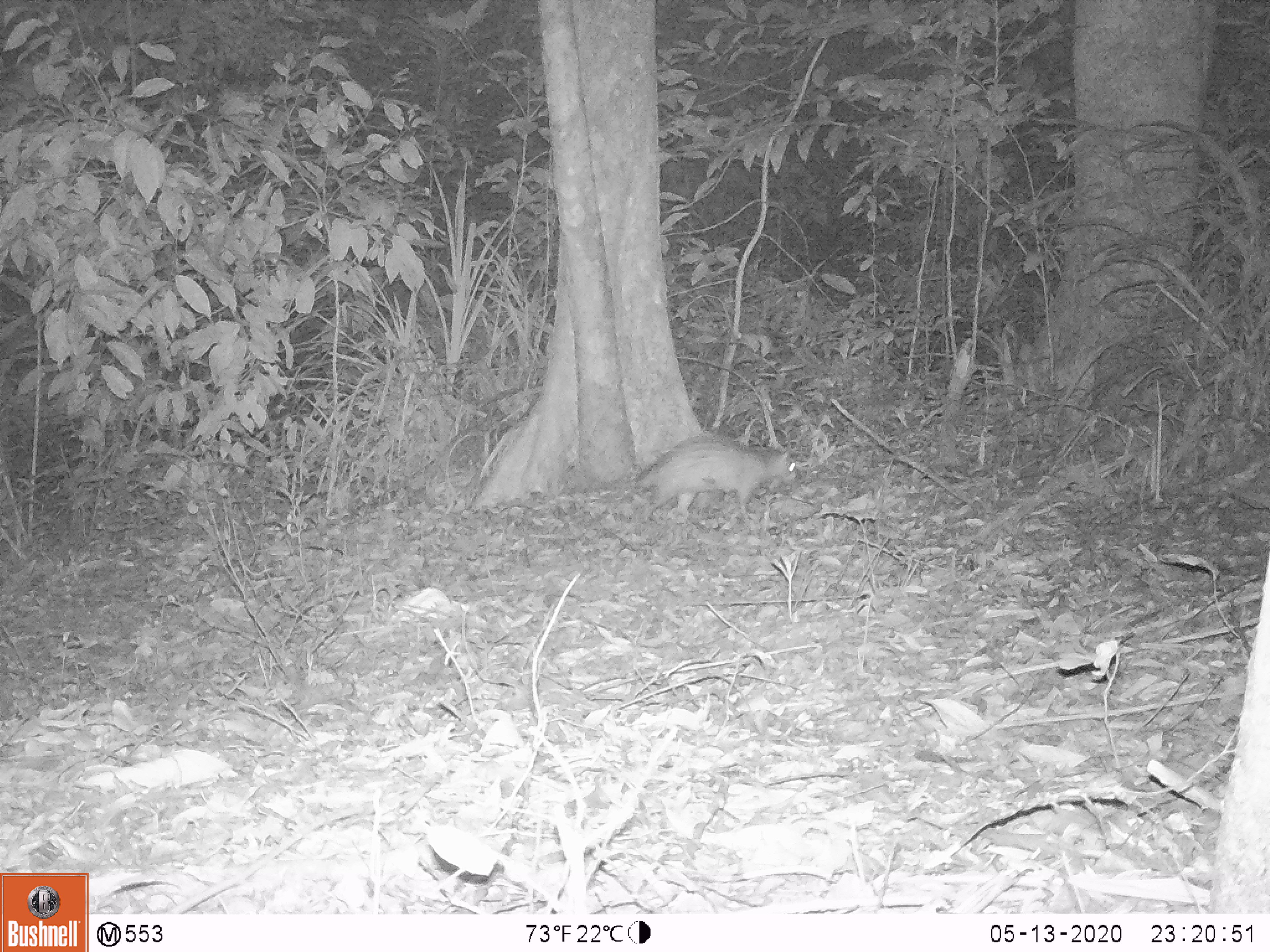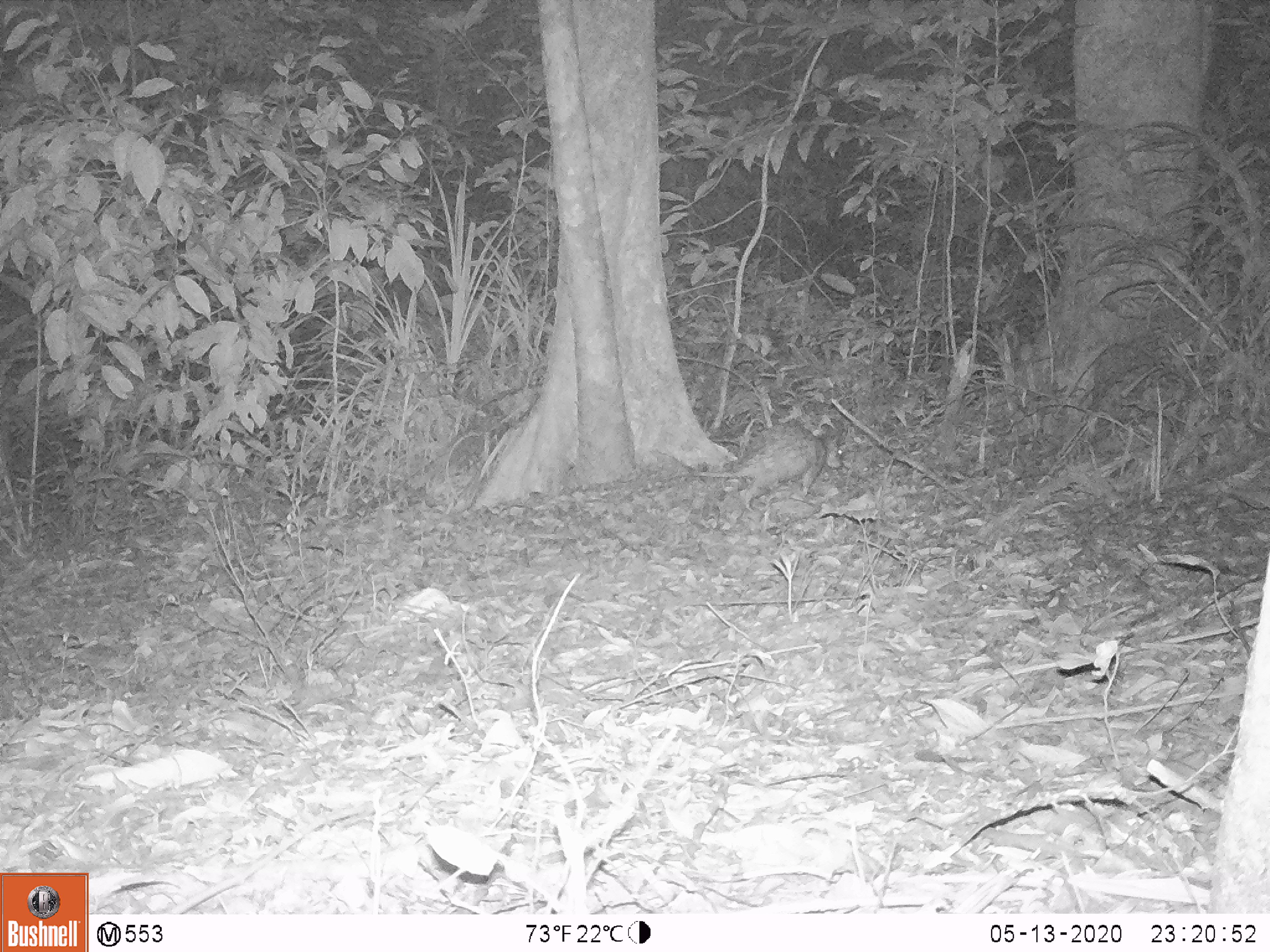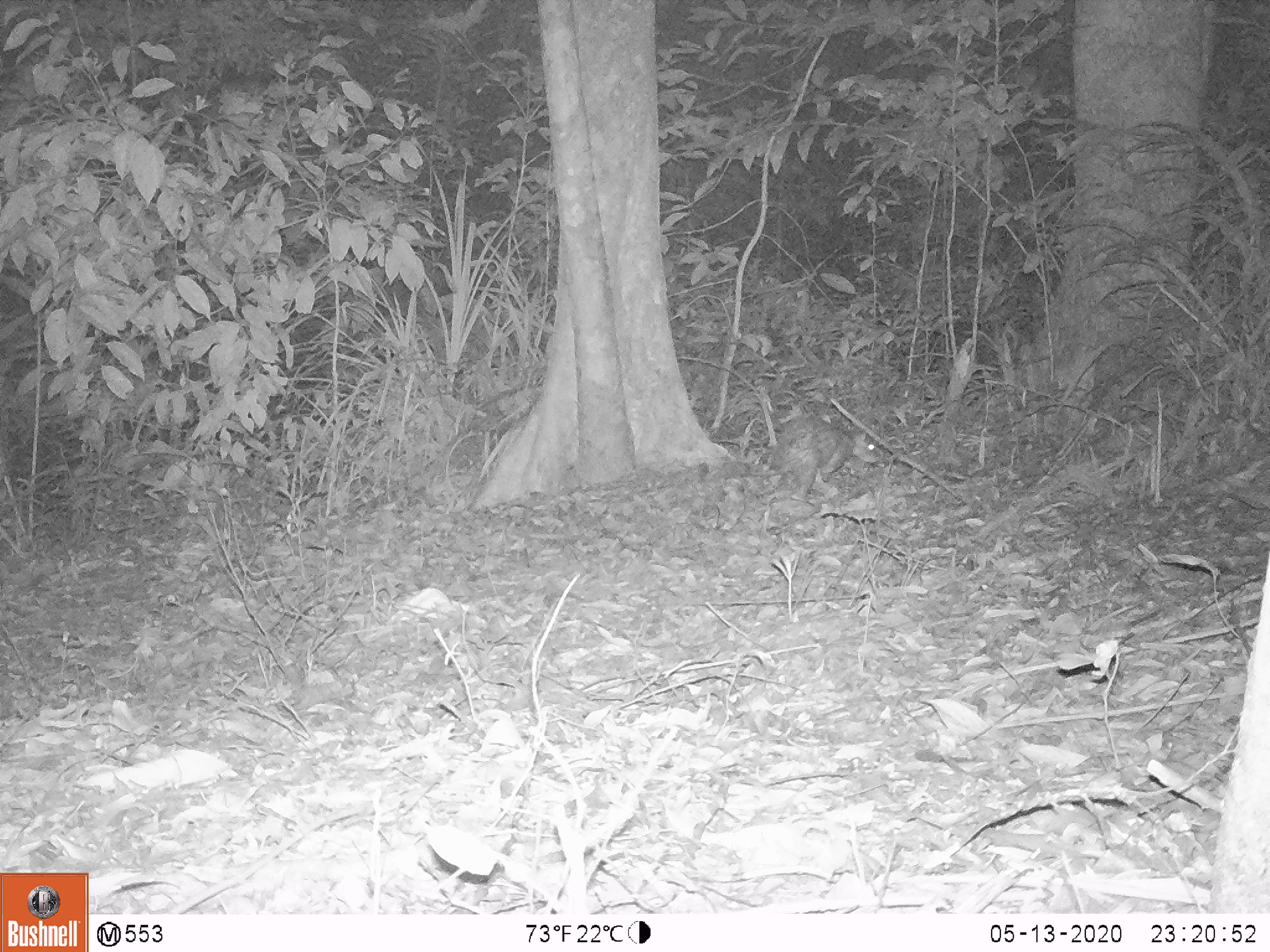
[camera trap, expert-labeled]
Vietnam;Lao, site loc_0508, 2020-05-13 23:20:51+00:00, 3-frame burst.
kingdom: Animalia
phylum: Chordata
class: Mammalia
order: Rodentia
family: Hystricidae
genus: Atherurus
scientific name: Atherurus macrourus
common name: asiatic brush-tailed porcupine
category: asiatic brush tailed porcupine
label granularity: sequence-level